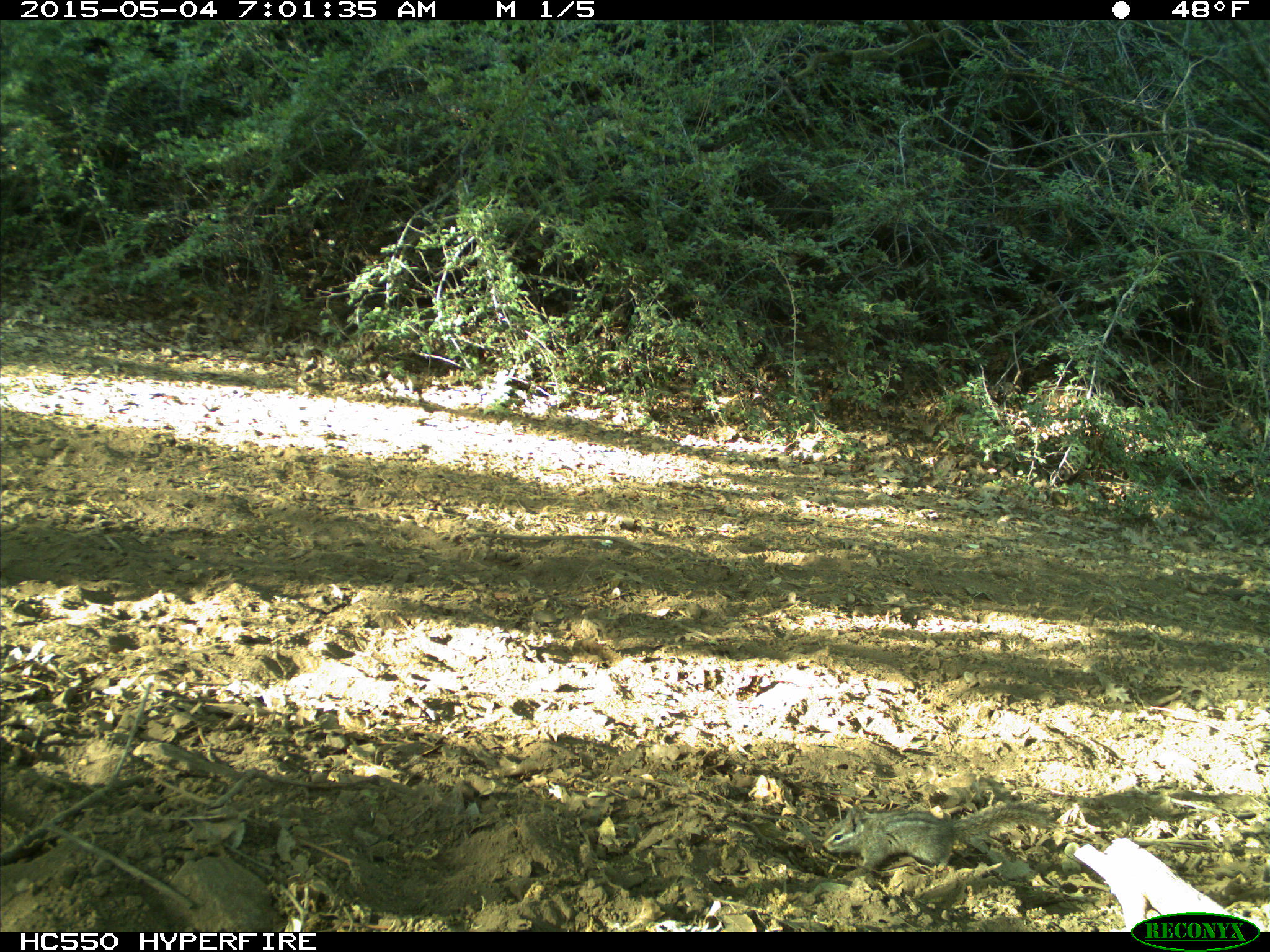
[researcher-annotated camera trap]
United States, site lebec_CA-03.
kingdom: Animalia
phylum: Chordata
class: Mammalia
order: Rodentia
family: Sciuridae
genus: Tamias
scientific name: Tamias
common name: chipmunk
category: unidentified chipmunk